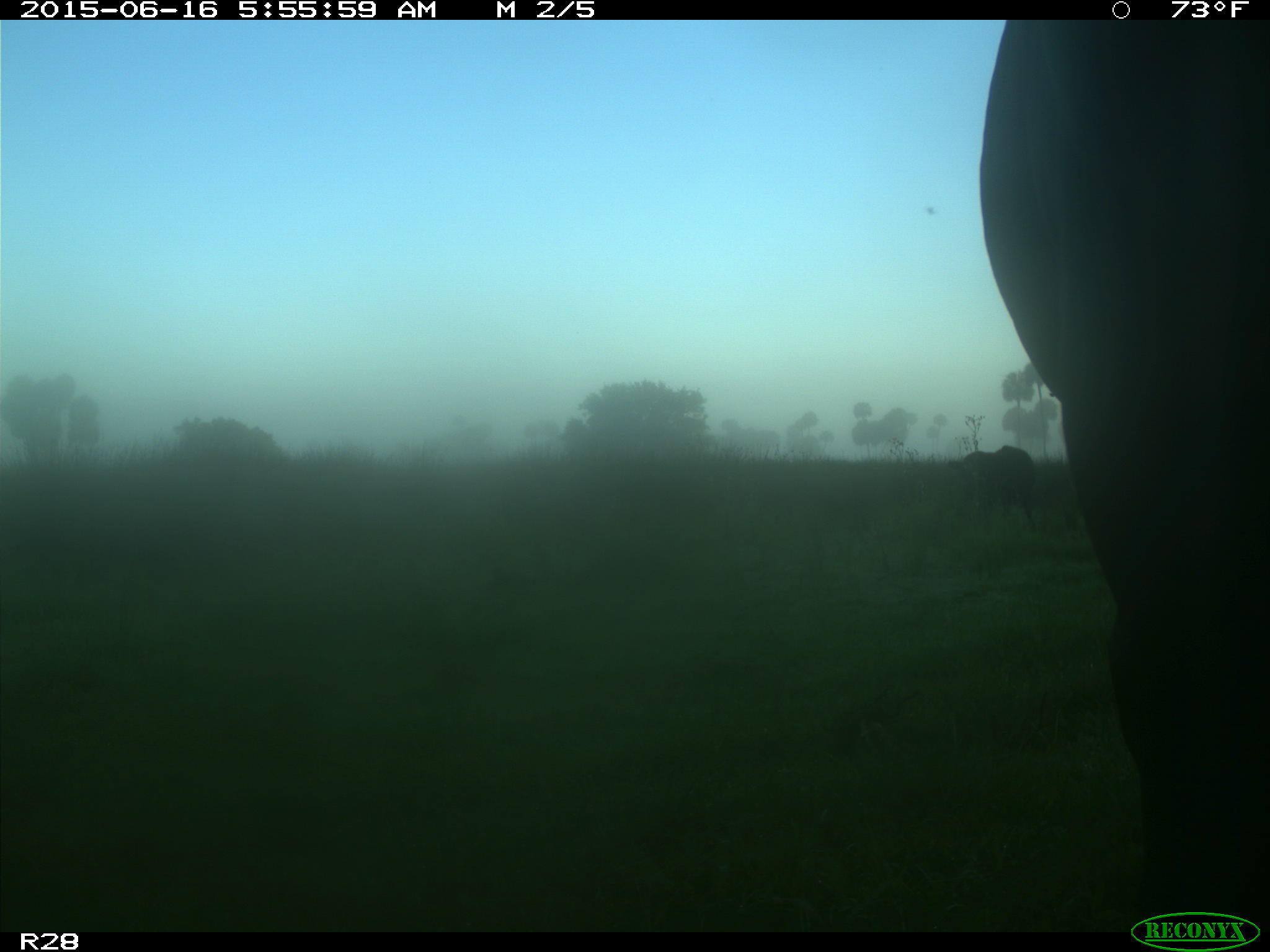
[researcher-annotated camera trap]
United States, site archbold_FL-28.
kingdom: Animalia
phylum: Chordata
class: Mammalia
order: Artiodactyla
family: Bovidae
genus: Bos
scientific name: Bos taurus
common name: domestic cow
Bos taurus (domestic cow).